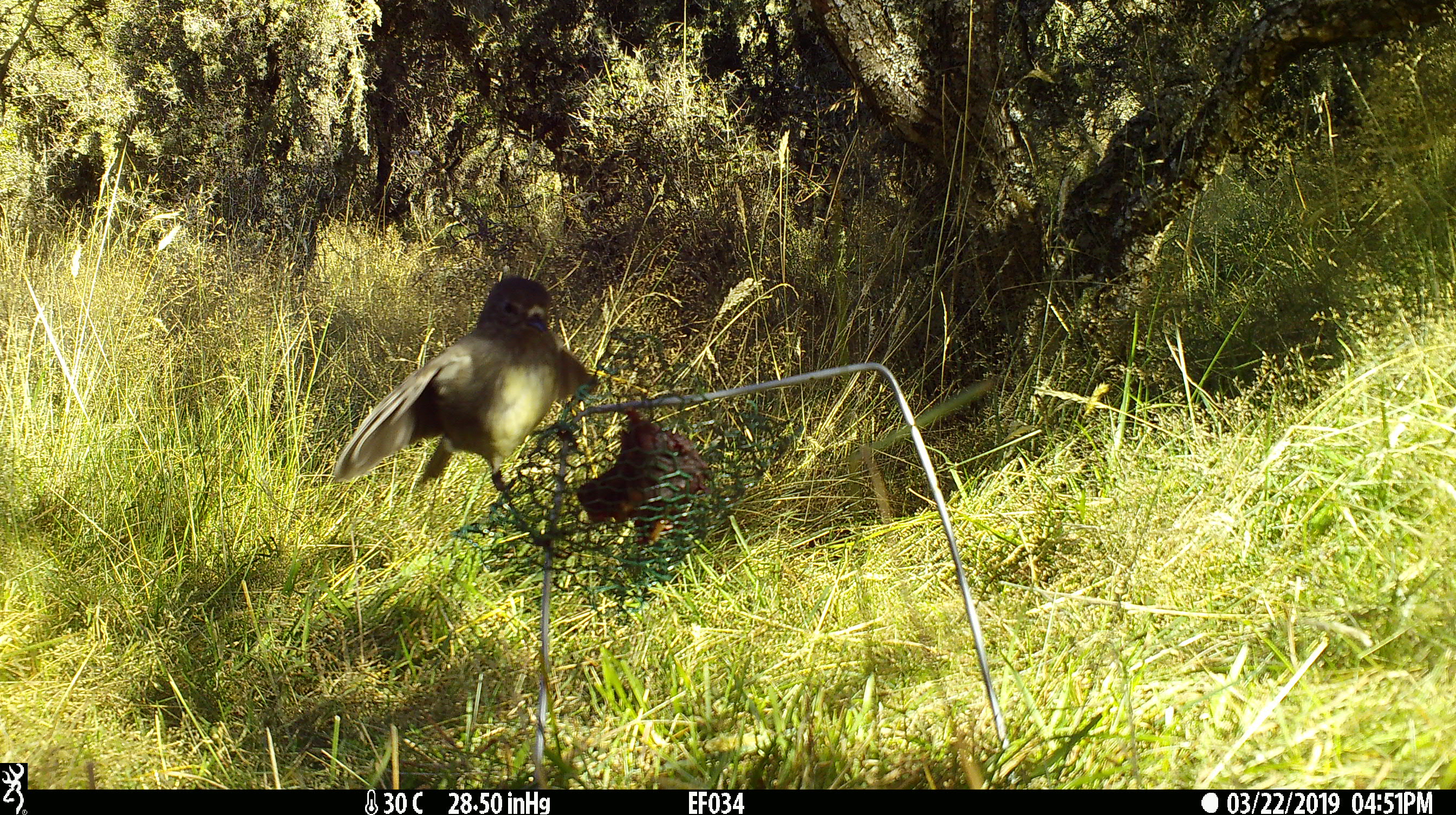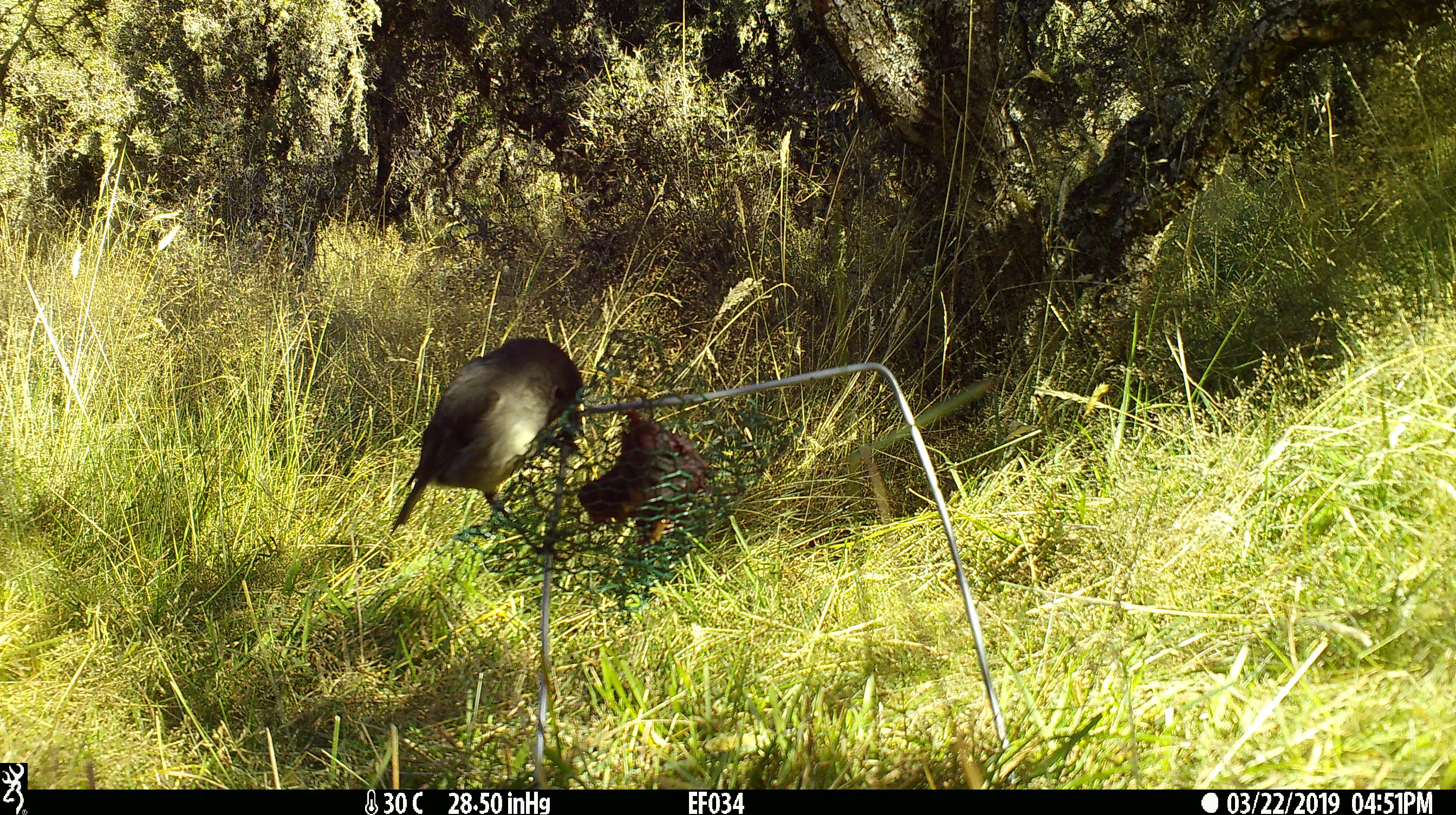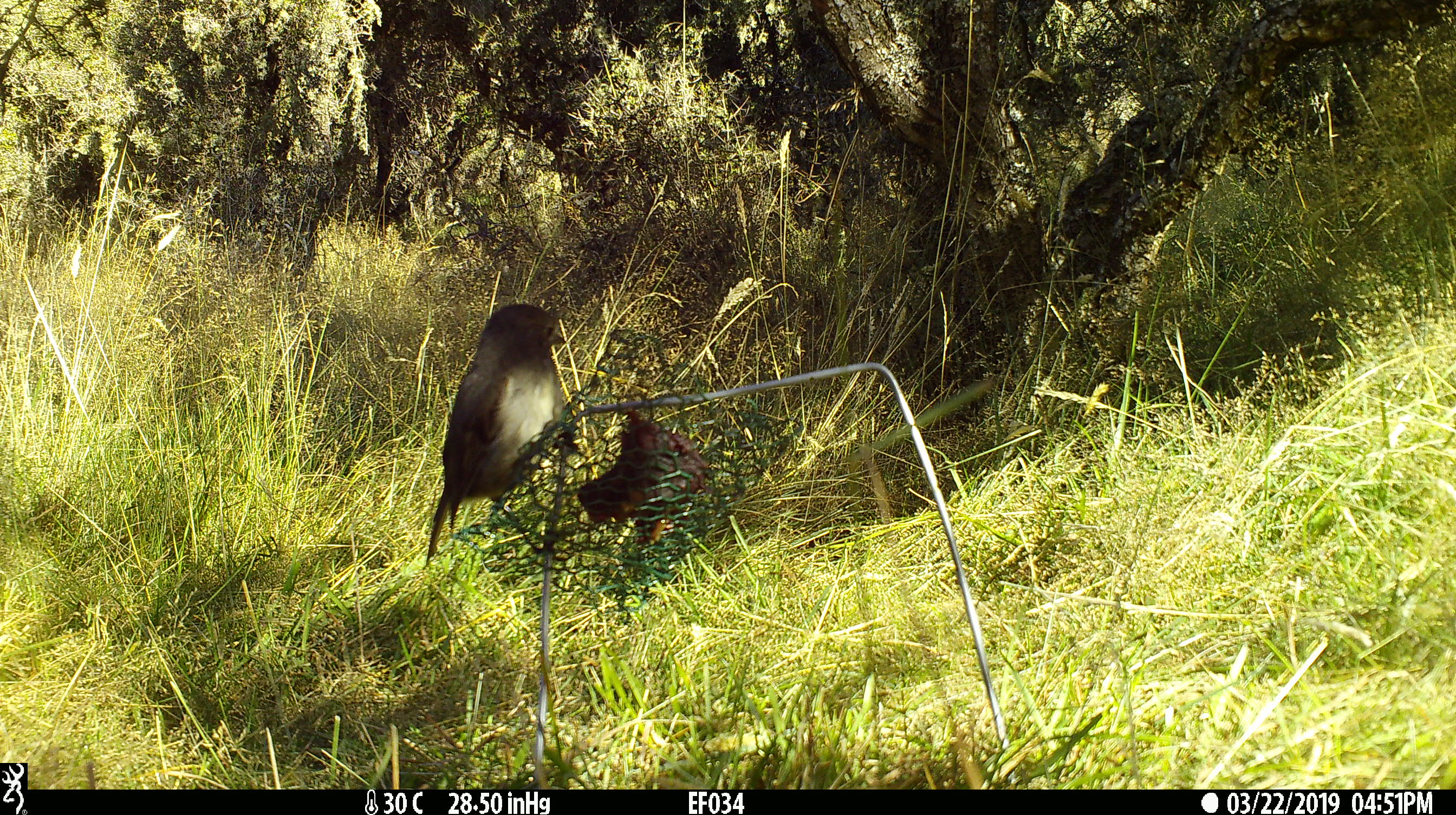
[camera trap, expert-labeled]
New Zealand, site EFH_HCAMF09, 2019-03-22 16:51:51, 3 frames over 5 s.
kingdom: Animalia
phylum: Chordata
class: Aves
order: Passeriformes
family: Petroicidae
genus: Petroica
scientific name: Petroica australis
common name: new zealand robin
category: robin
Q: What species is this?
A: Robin (new zealand robin) (Petroica australis).